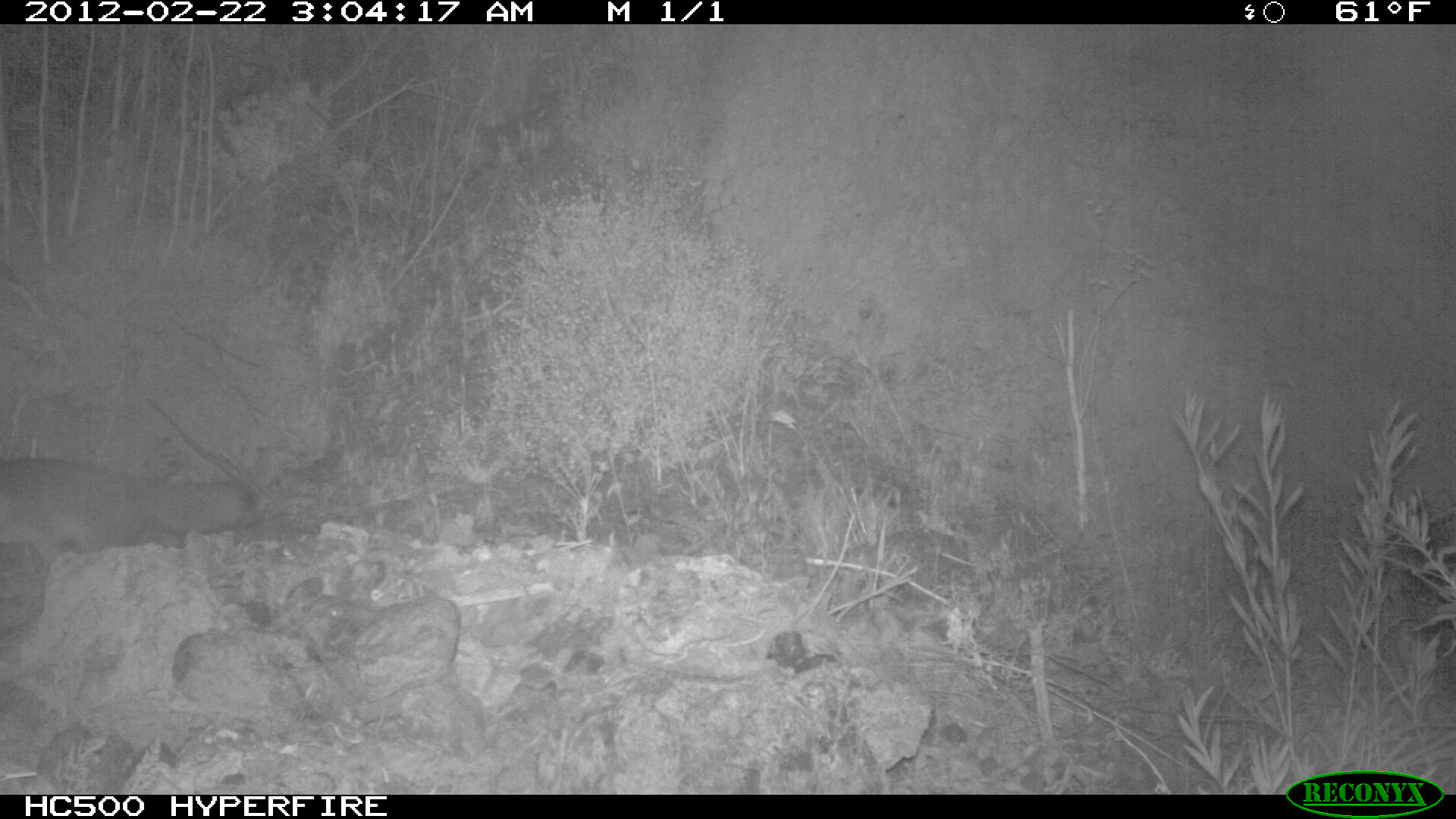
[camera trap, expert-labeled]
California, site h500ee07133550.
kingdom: Animalia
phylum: Chordata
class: Mammalia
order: Carnivora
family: Canidae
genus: Urocyon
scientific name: Urocyon littoralis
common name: island fox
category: fox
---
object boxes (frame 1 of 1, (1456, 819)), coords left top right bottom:
fox: 0 457 253 572